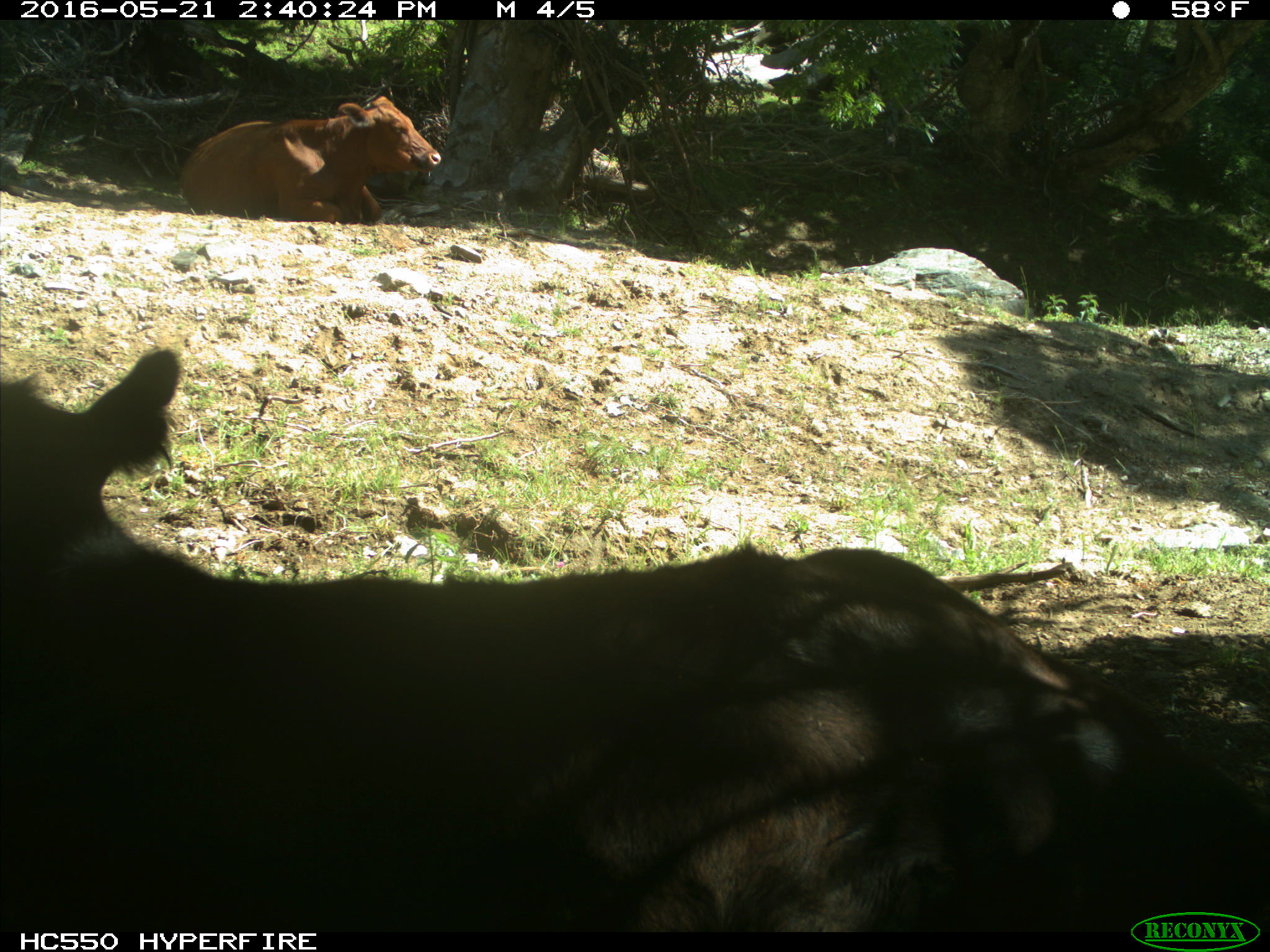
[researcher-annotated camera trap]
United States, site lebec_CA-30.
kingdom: Animalia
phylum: Chordata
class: Mammalia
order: Artiodactyla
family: Bovidae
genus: Bos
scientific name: Bos taurus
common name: domestic cow